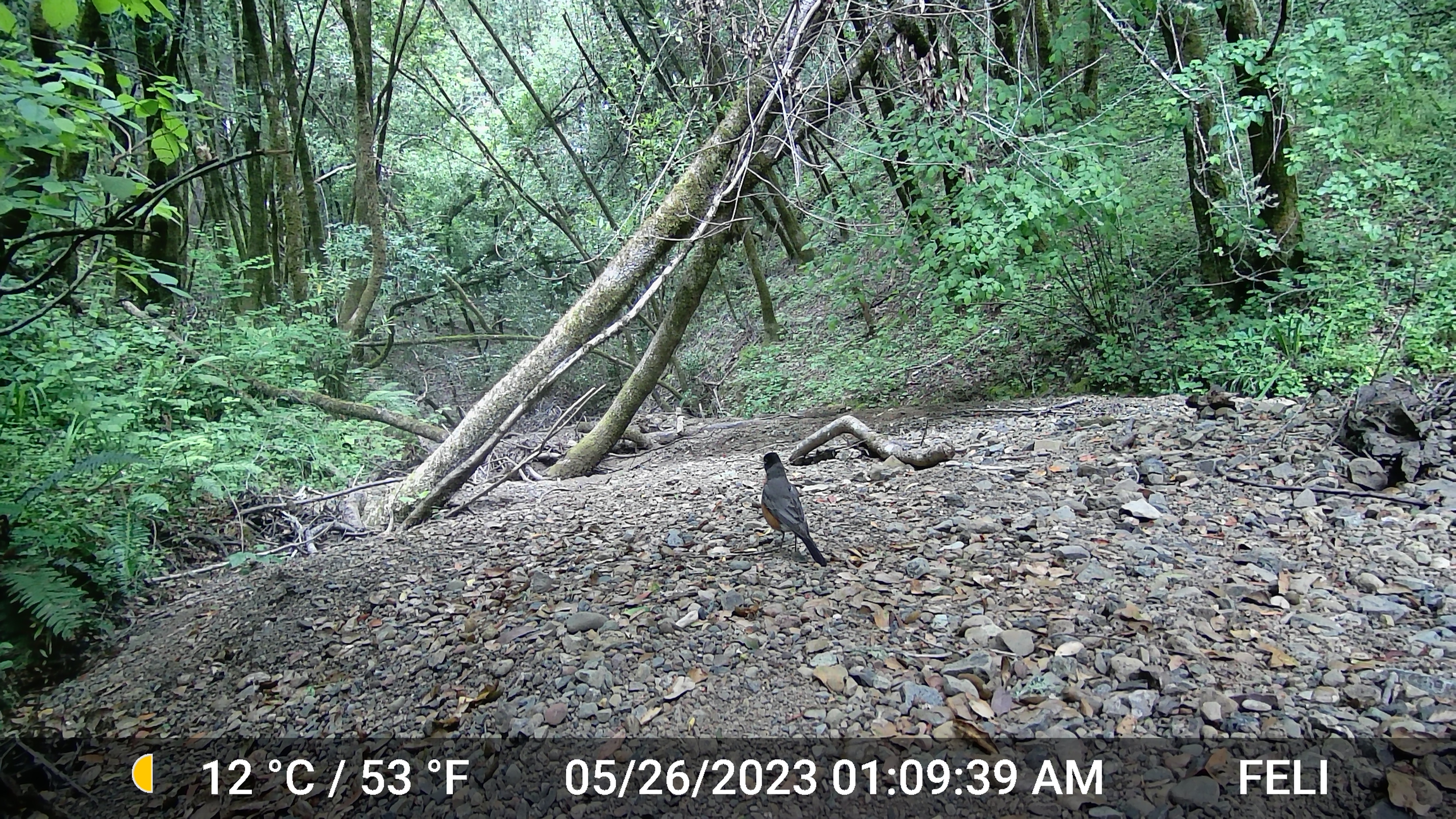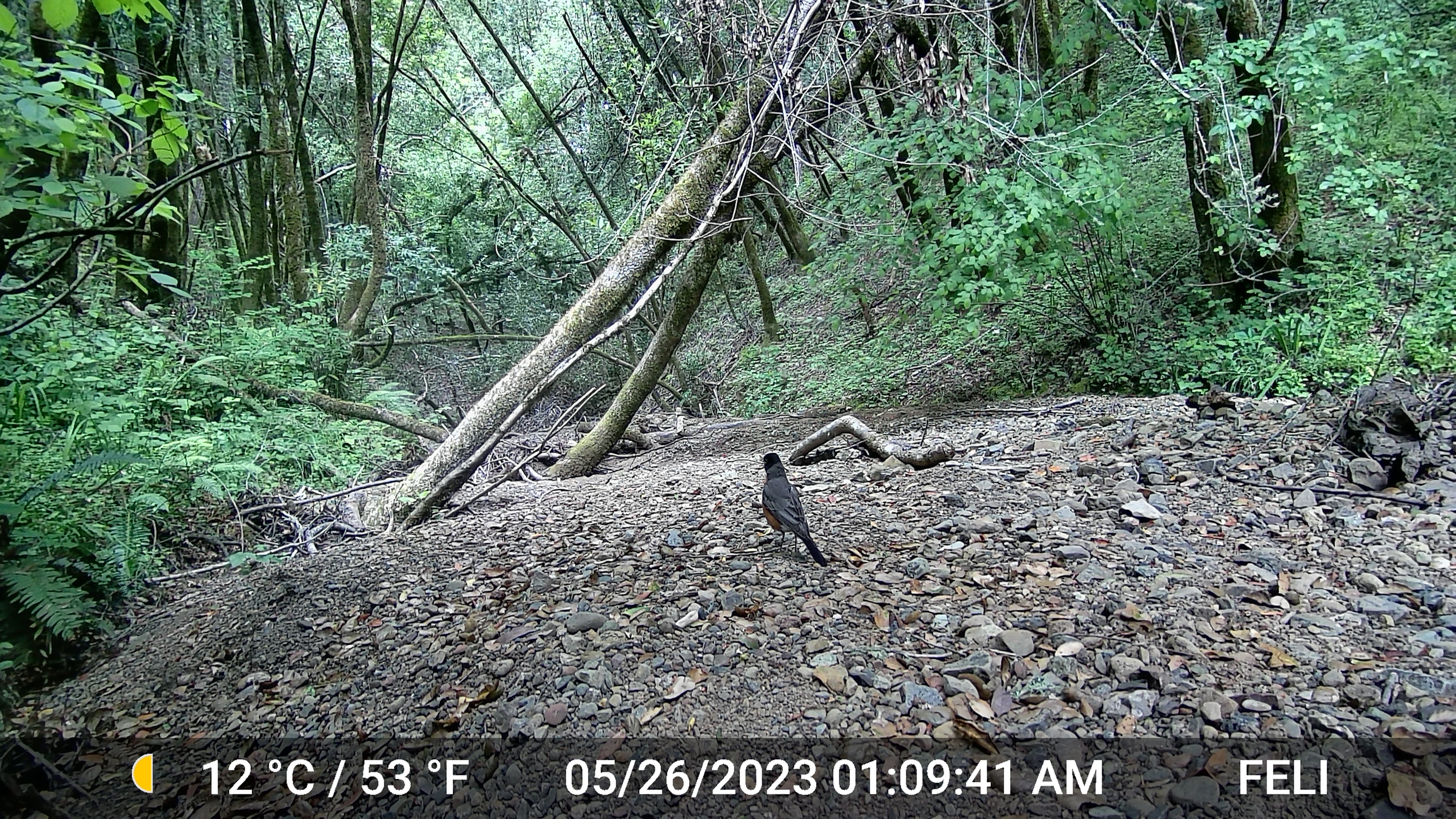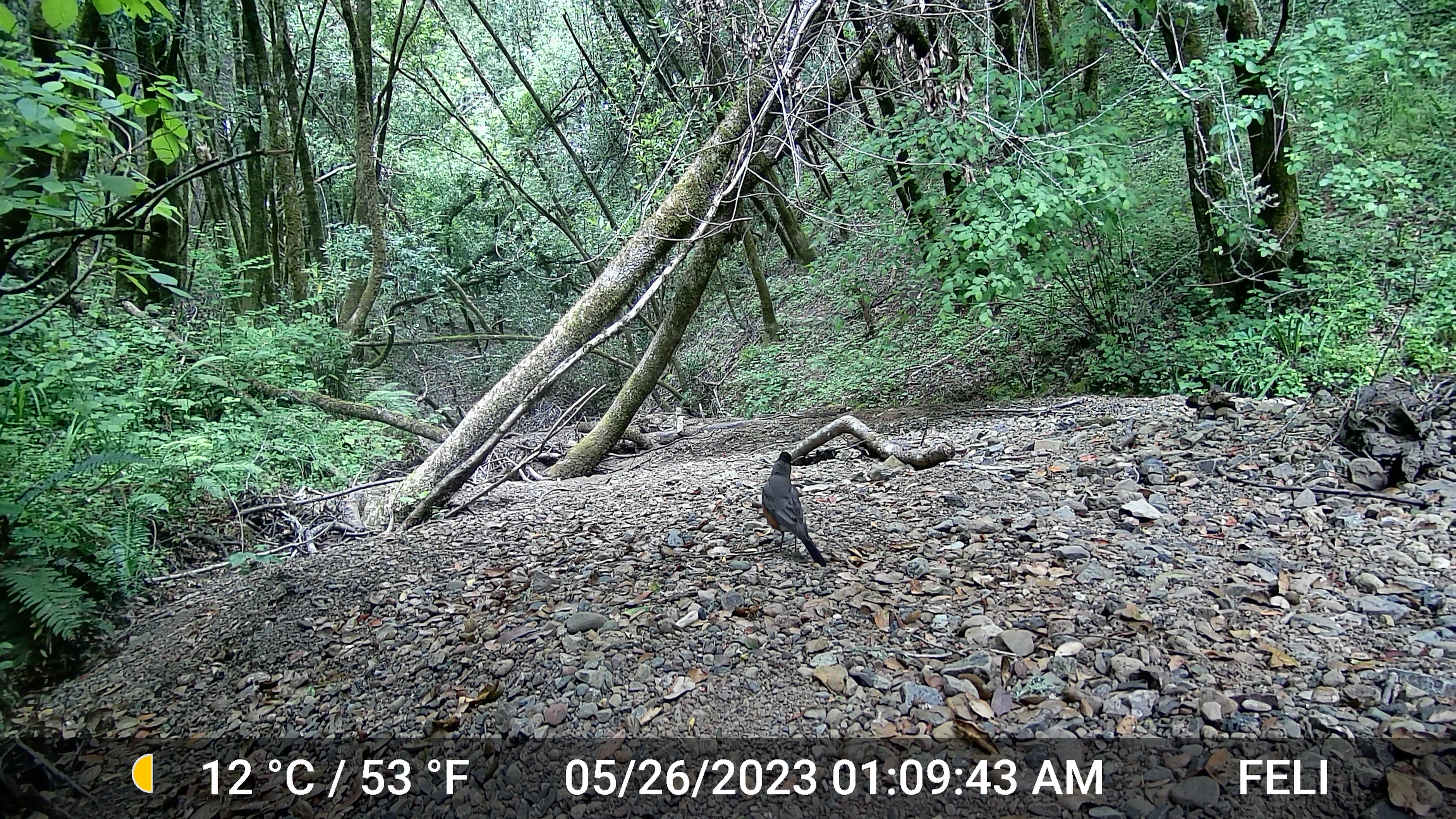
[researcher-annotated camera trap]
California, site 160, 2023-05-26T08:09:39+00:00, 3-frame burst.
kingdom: Animalia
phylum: Chordata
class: Aves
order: Passeriformes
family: Turdidae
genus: Turdus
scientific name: Turdus migratorius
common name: american robin